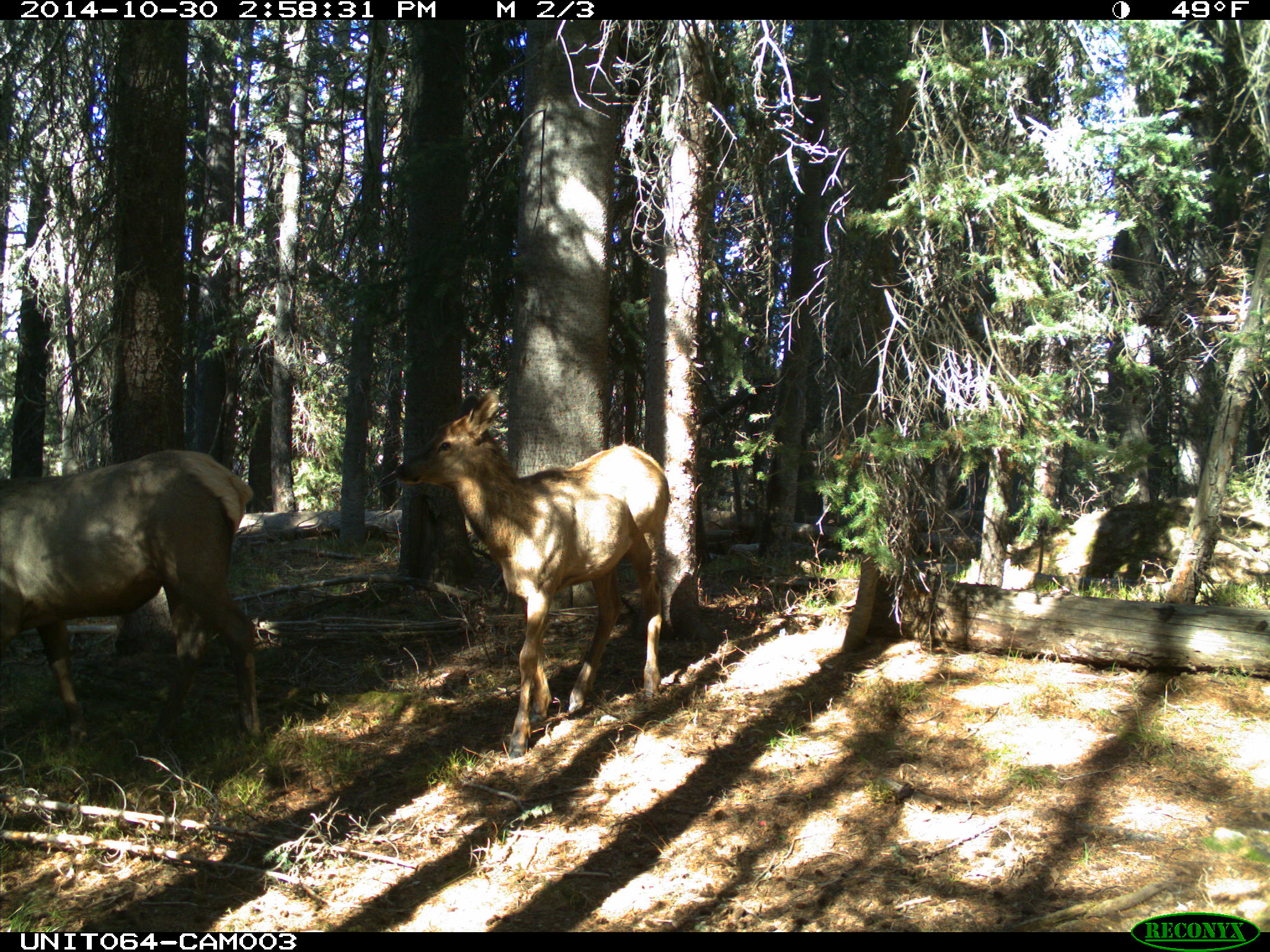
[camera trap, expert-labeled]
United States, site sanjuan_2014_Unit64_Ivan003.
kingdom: Animalia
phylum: Chordata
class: Mammalia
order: Artiodactyla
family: Cervidae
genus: Cervus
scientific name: Cervus elaphus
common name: red deer